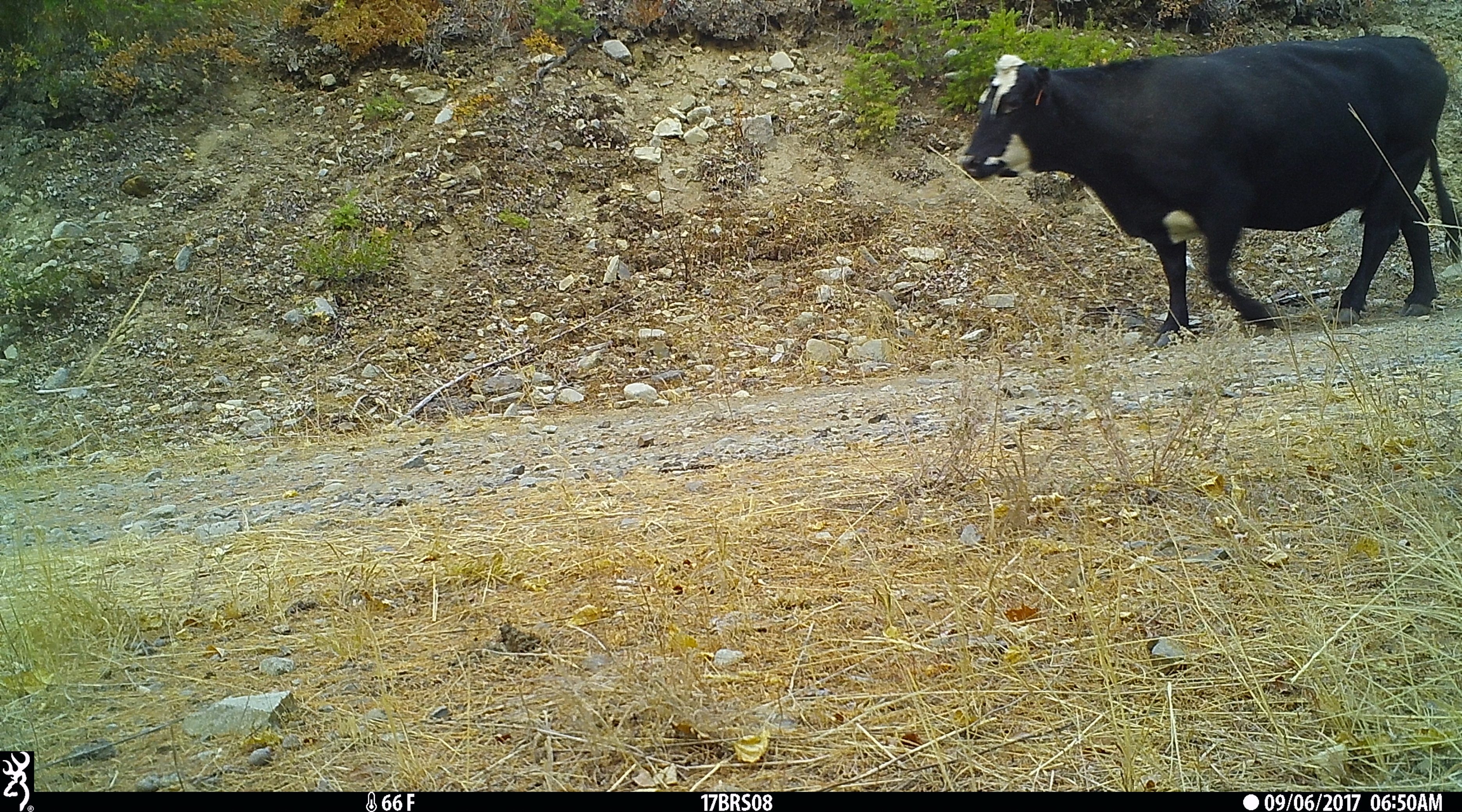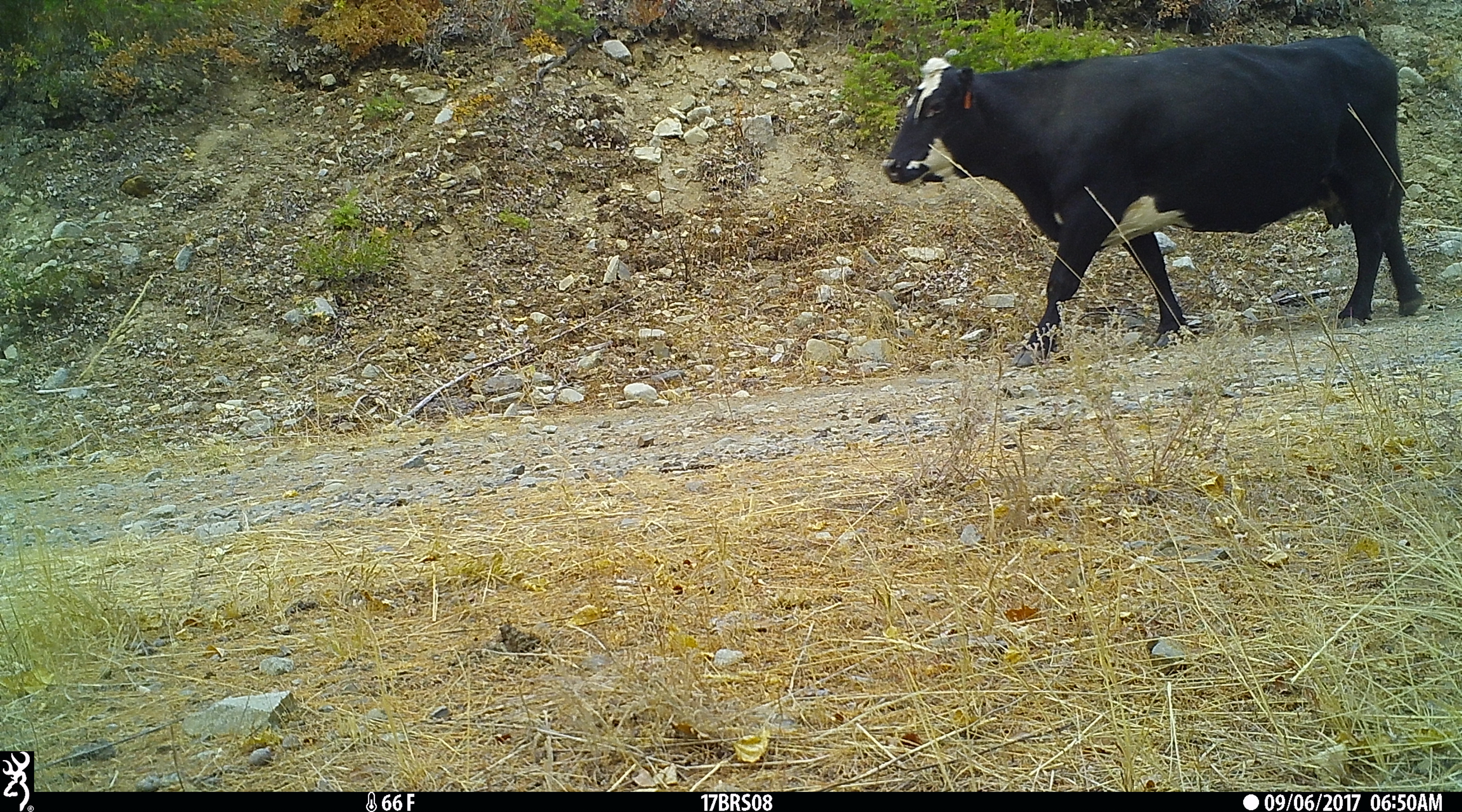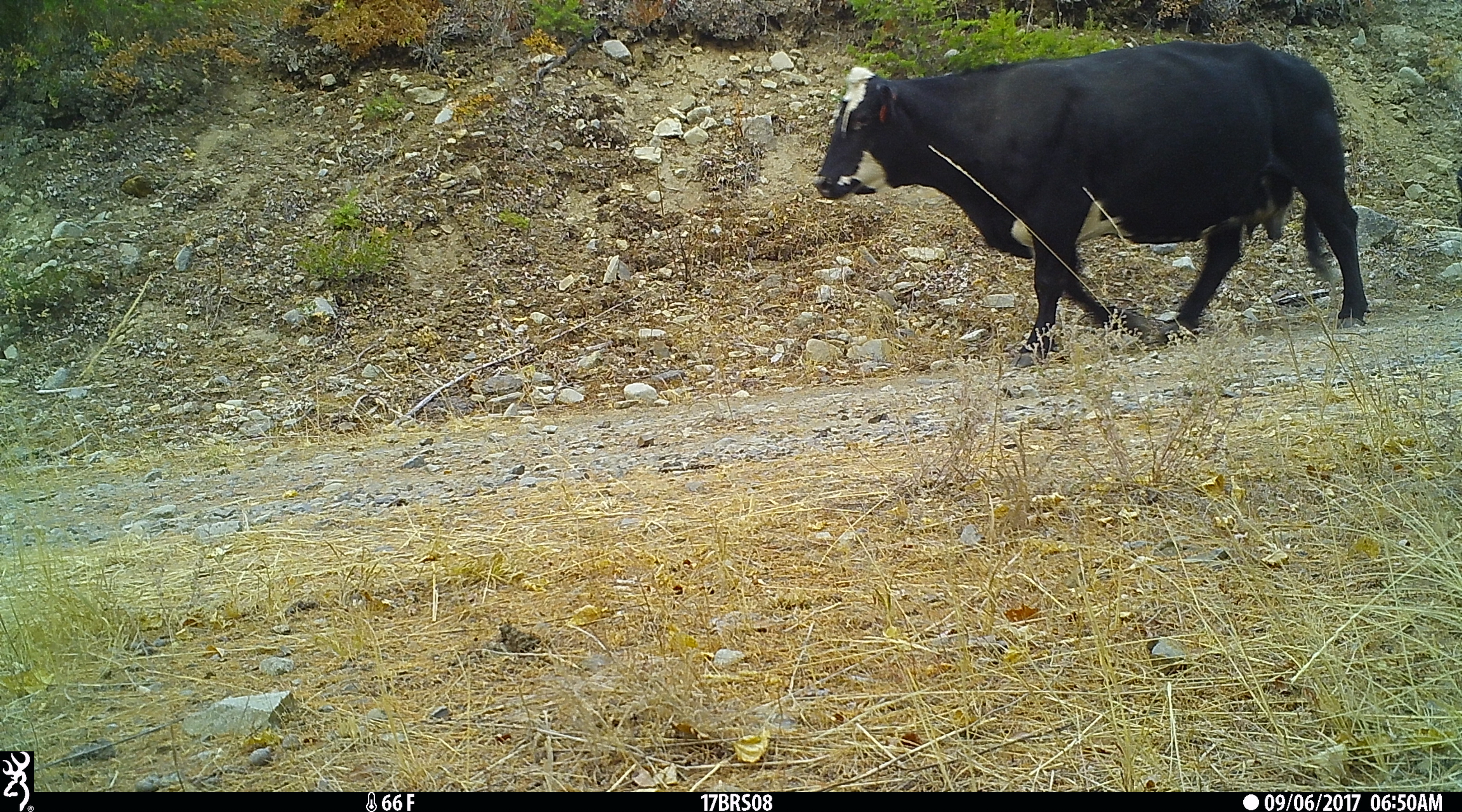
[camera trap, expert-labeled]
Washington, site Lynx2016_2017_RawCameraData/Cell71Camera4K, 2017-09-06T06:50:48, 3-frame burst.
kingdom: Animalia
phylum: Chordata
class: Mammalia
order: Artiodactyla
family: Bovidae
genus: Bos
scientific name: Bos taurus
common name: domestic cattle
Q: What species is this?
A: Domestic cattle (Bos taurus).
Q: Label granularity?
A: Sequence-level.